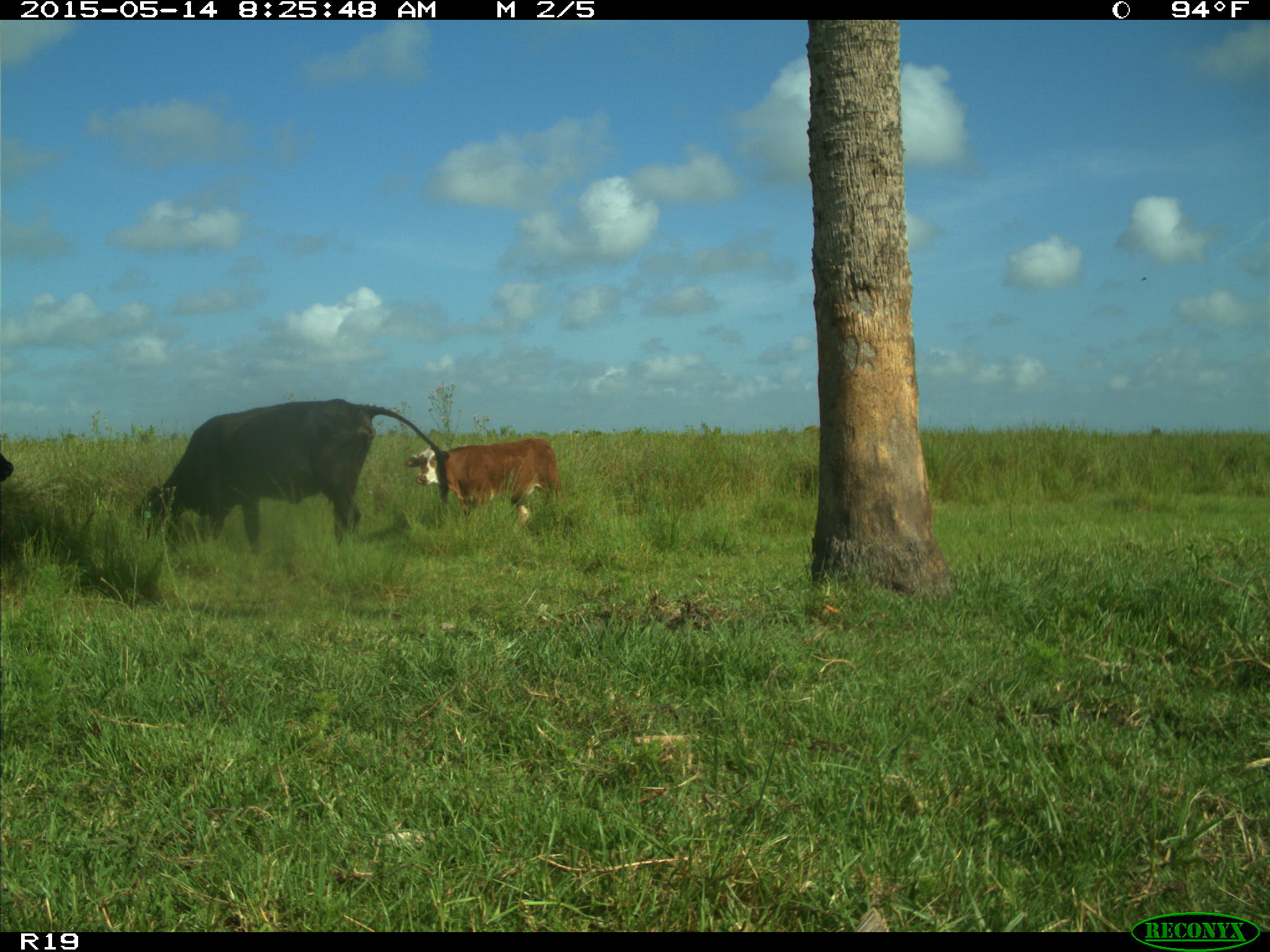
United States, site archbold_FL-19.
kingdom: Animalia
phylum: Chordata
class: Mammalia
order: Artiodactyla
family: Bovidae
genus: Bos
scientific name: Bos taurus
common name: domestic cow